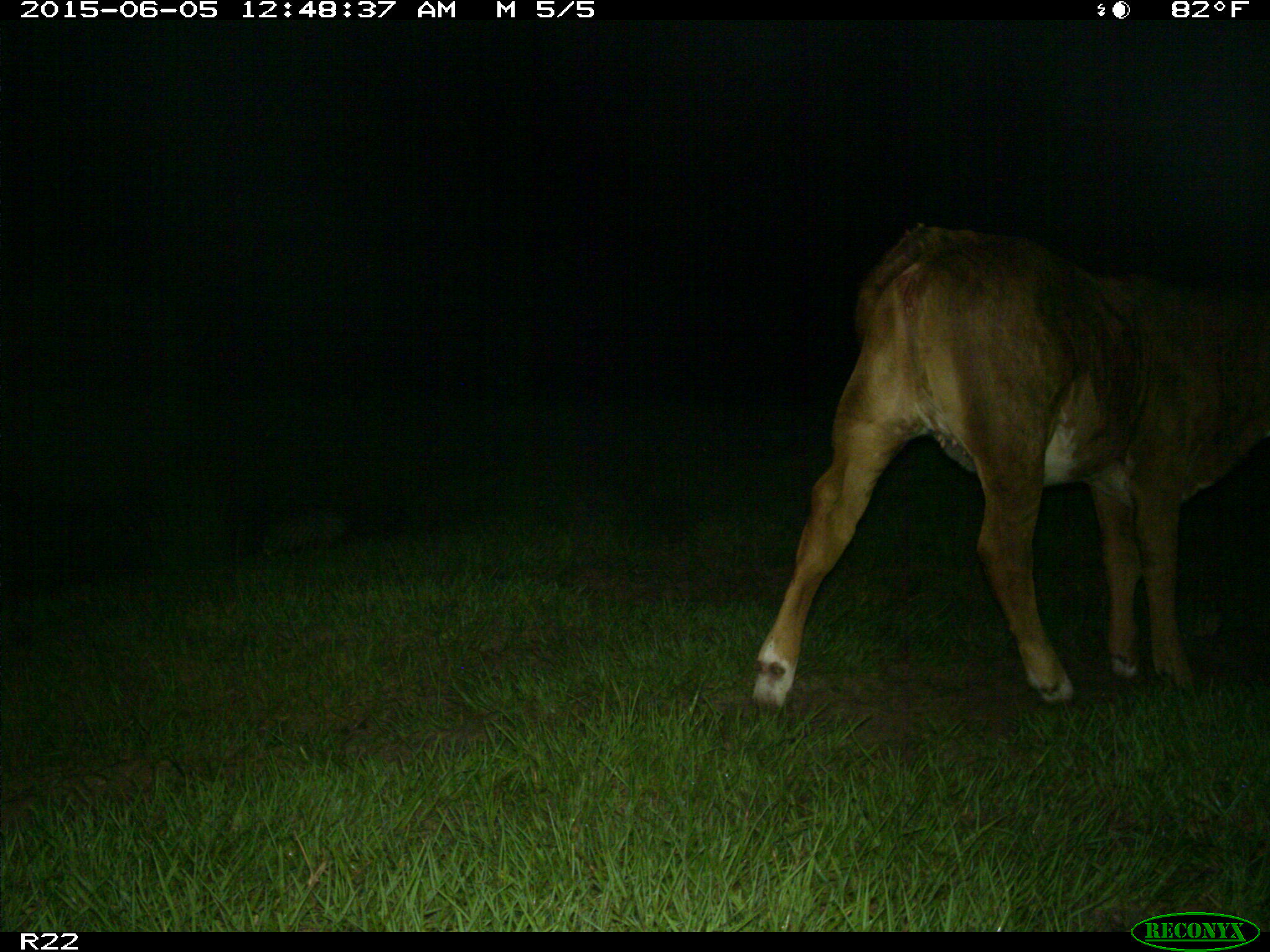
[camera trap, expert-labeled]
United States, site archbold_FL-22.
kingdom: Animalia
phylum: Chordata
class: Mammalia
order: Artiodactyla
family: Bovidae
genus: Bos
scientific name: Bos taurus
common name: domestic cow